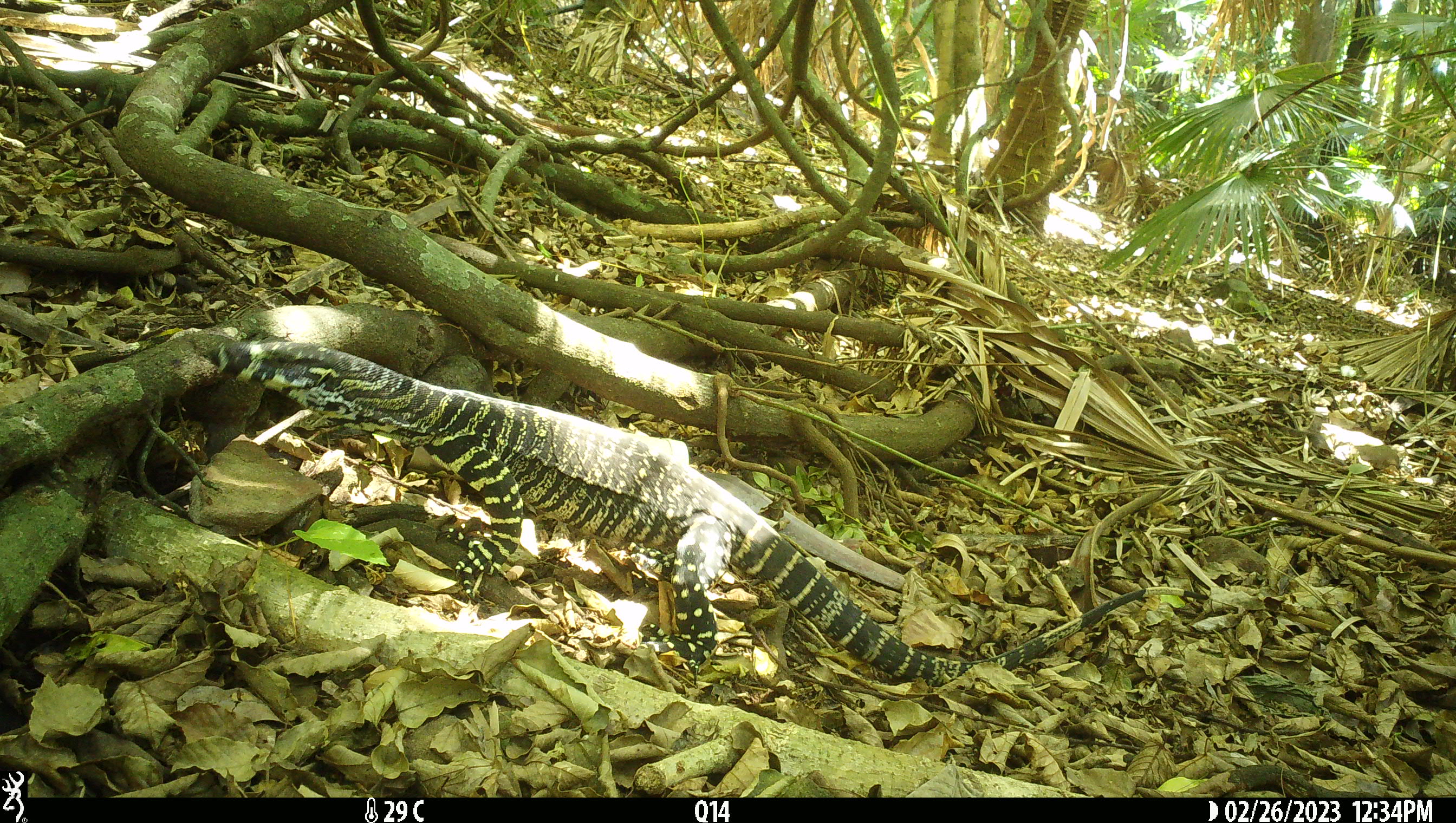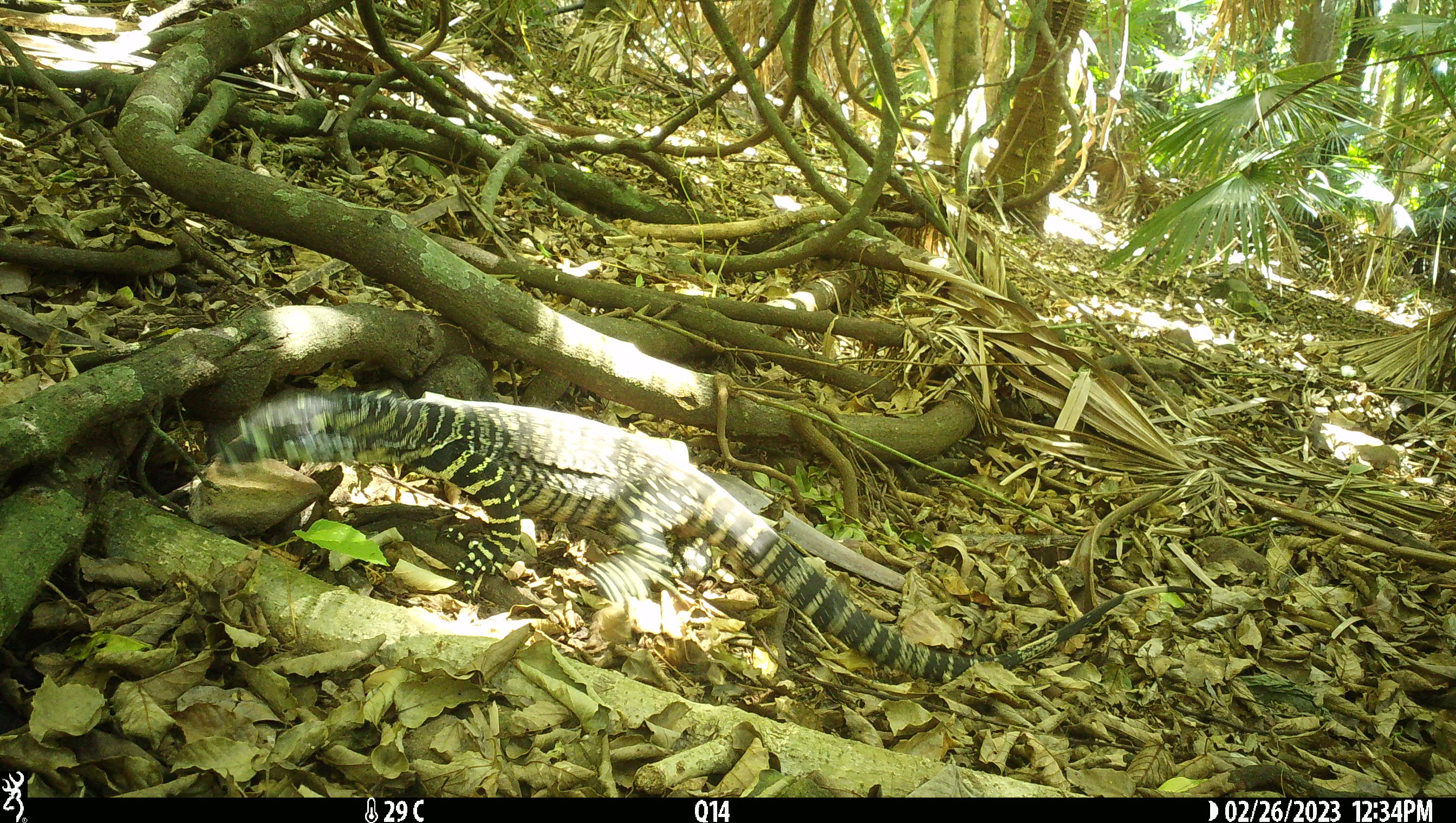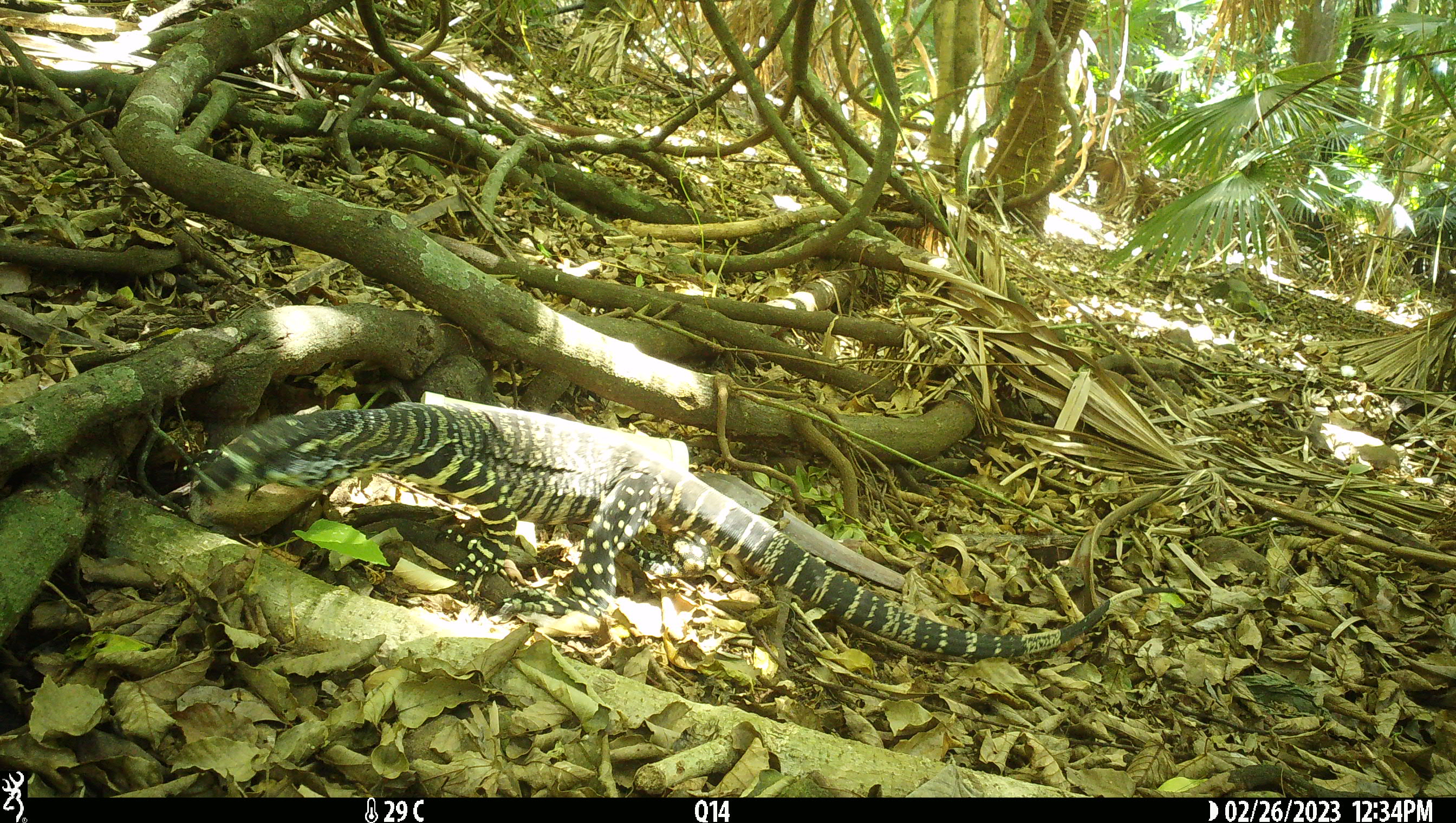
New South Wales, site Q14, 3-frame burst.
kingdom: Animalia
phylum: Chordata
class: Reptilia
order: Squamata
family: Varanidae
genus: Varanus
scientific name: Varanus varius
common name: lace monitor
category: goanna